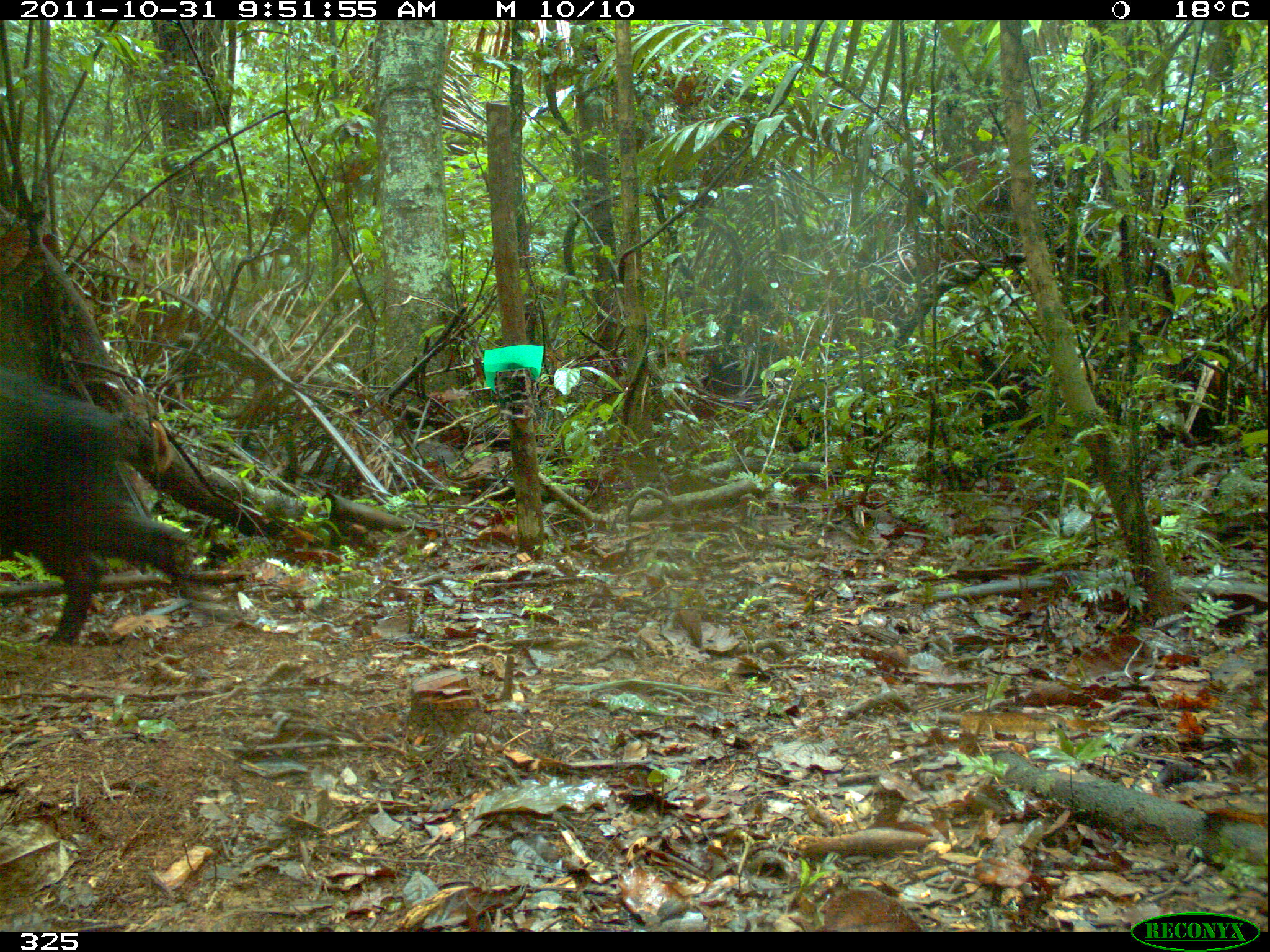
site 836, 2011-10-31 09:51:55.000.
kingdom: Animalia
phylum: Chordata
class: Mammalia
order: Artiodactyla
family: Tayassuidae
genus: Tayassu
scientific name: Tayassu pecari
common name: white-lipped peccary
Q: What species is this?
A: Tayassu pecari (white-lipped peccary).